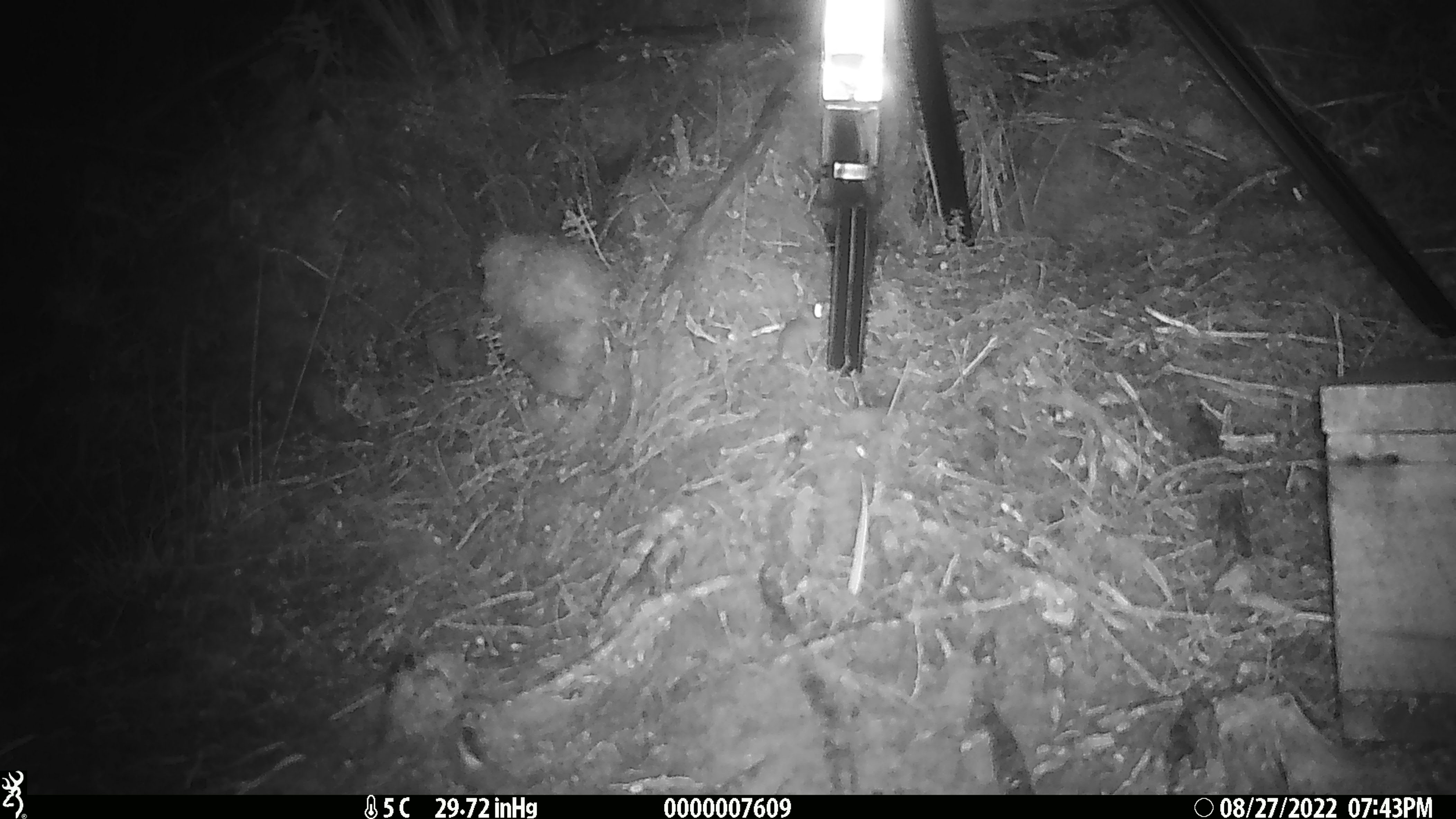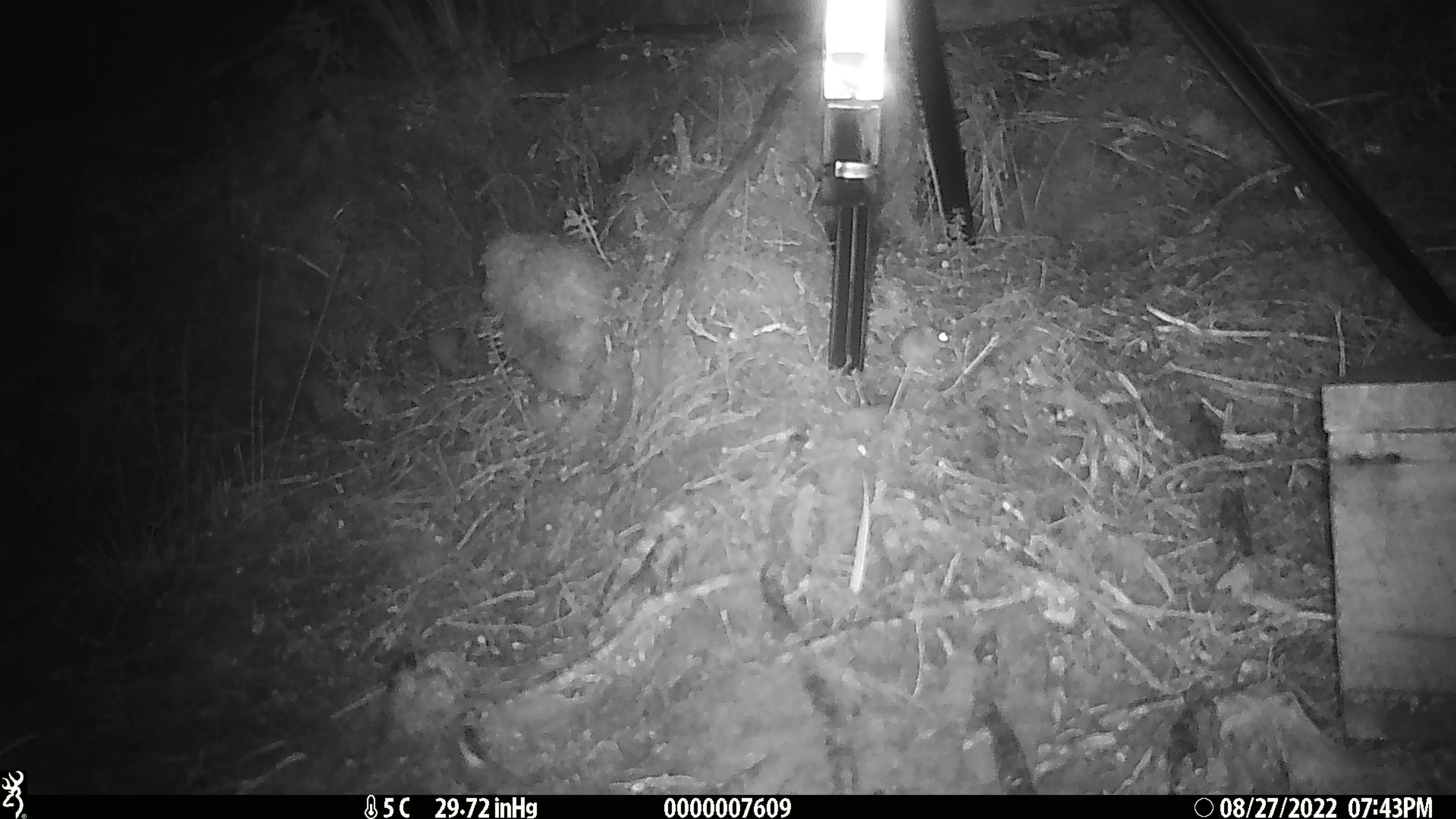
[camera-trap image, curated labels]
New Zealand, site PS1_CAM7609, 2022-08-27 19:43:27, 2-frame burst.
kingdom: Animalia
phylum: Chordata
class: Mammalia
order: Rodentia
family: Muridae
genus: Mus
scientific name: Mus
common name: mouse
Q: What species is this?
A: Mouse (Mus).